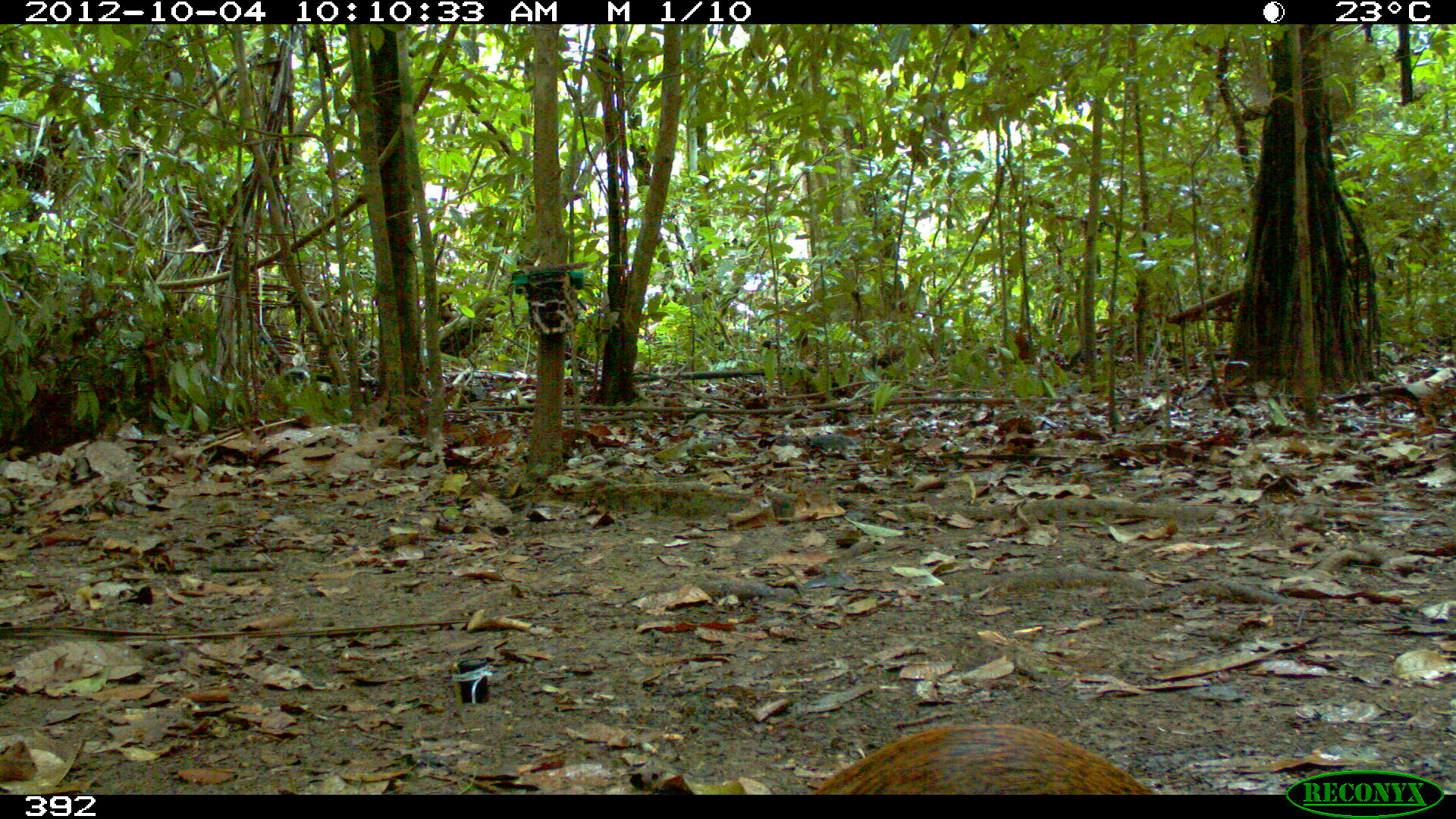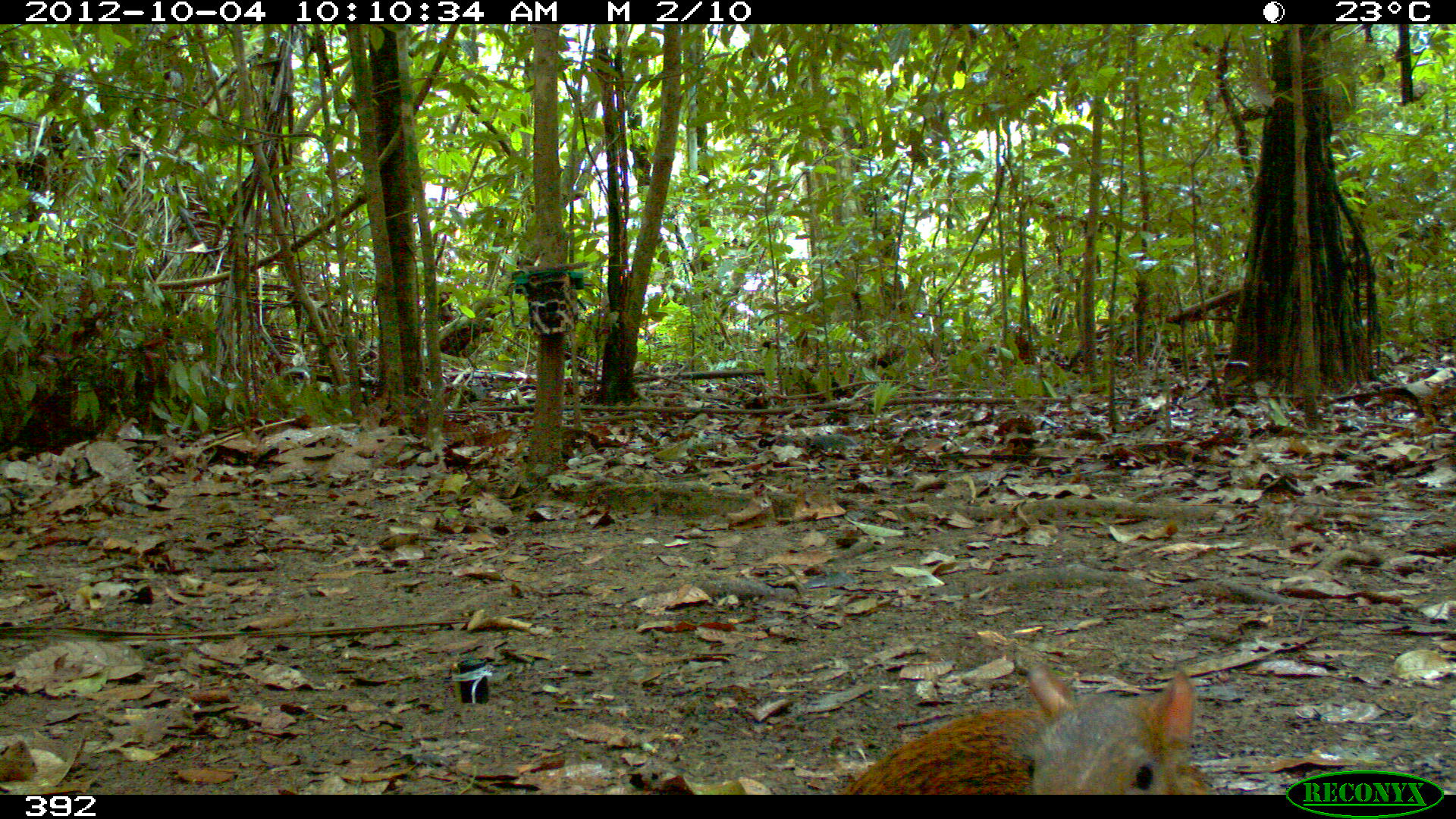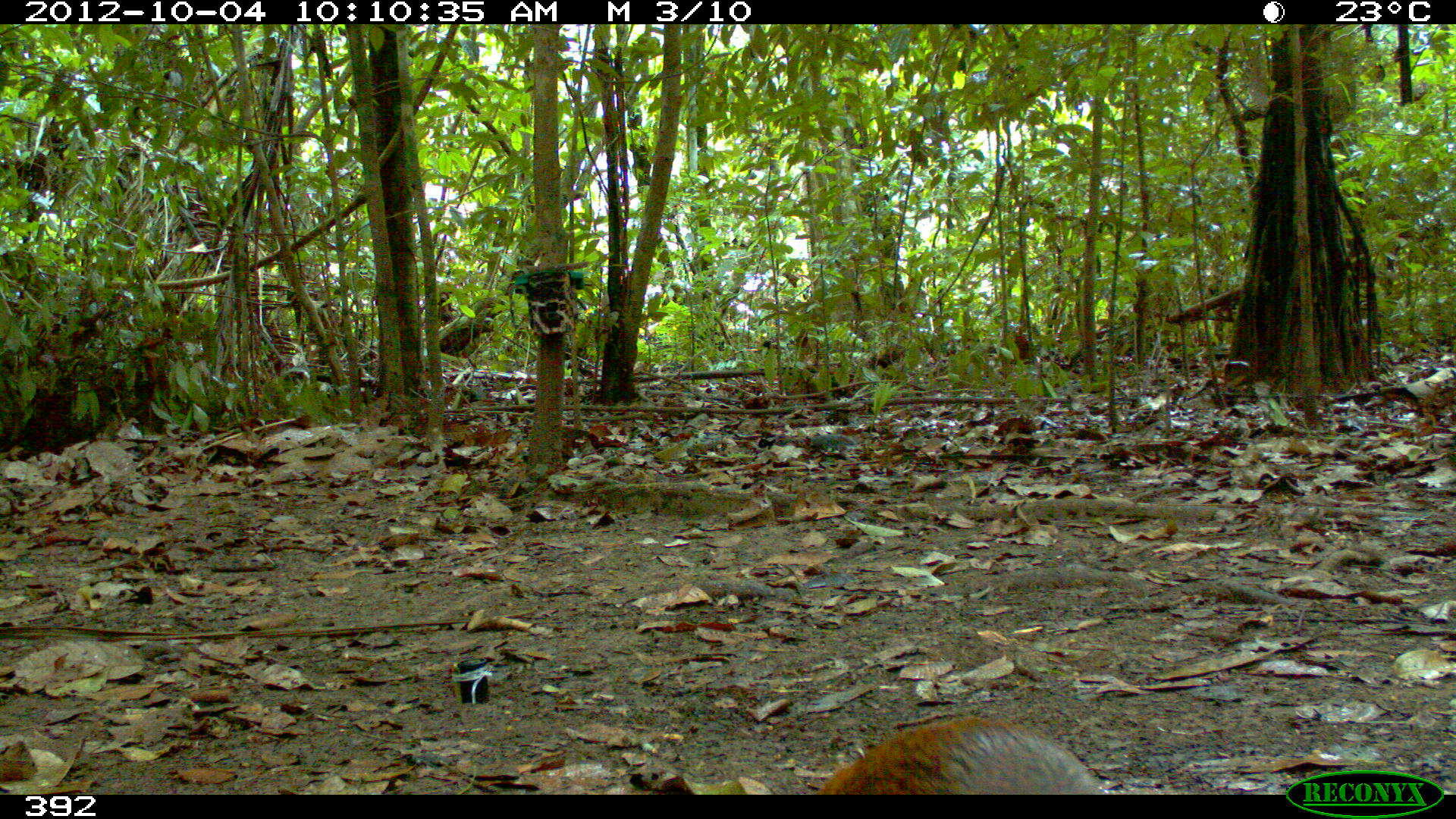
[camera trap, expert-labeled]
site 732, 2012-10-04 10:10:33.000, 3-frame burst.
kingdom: Animalia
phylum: Chordata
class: Mammalia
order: Rodentia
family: Dasyproctidae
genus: Dasyprocta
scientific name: Dasyprocta punctata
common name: central american agouti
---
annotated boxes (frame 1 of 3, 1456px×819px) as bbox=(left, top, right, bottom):
dasyprocta punctata: bbox=(808, 721, 1156, 794)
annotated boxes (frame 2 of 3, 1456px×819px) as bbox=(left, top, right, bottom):
dasyprocta punctata: bbox=(834, 662, 1207, 794)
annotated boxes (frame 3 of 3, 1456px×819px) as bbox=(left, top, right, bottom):
dasyprocta punctata: bbox=(810, 716, 1106, 795)